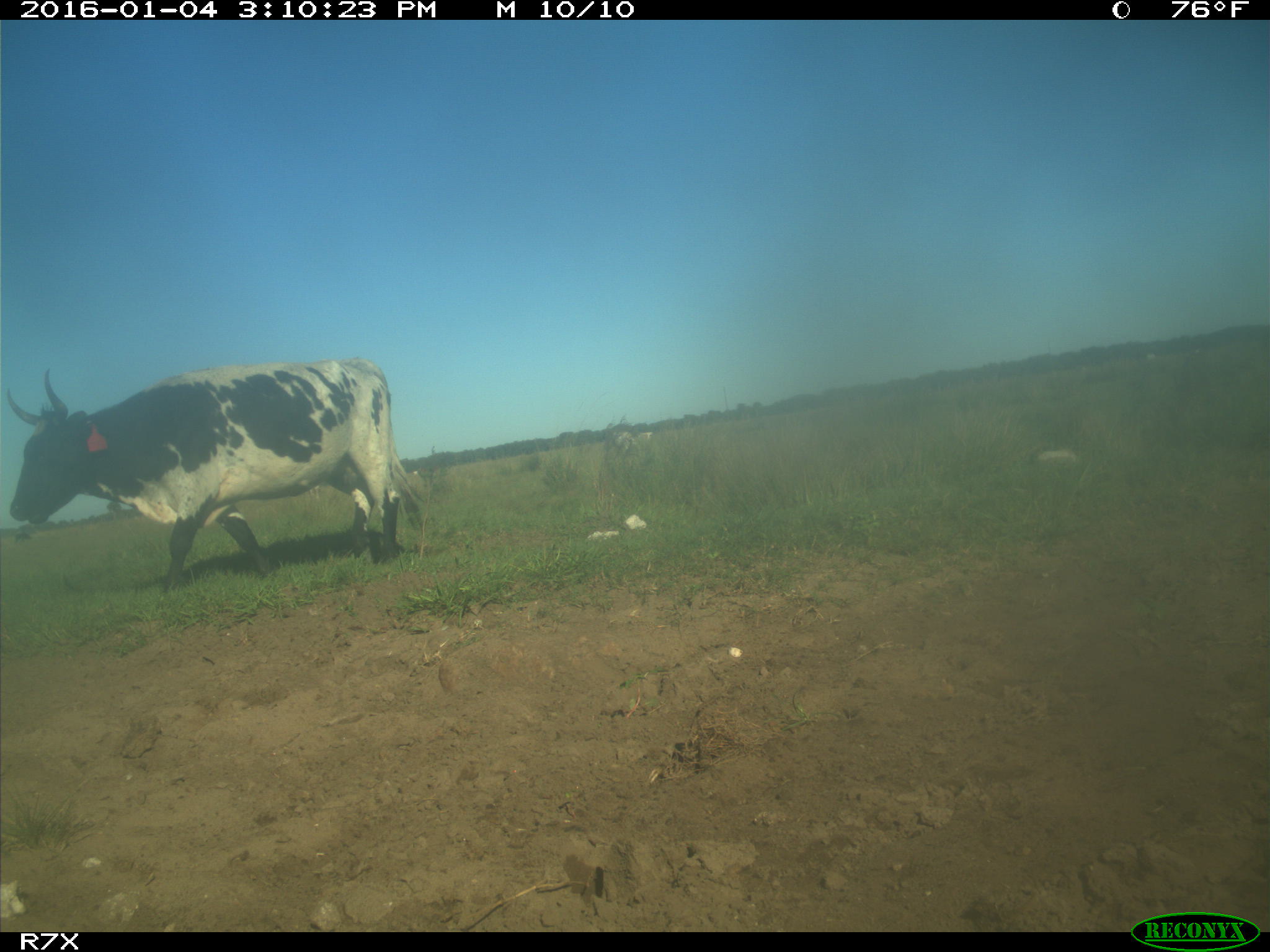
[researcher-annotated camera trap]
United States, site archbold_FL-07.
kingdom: Animalia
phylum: Chordata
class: Mammalia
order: Artiodactyla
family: Bovidae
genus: Bos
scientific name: Bos taurus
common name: domestic cow